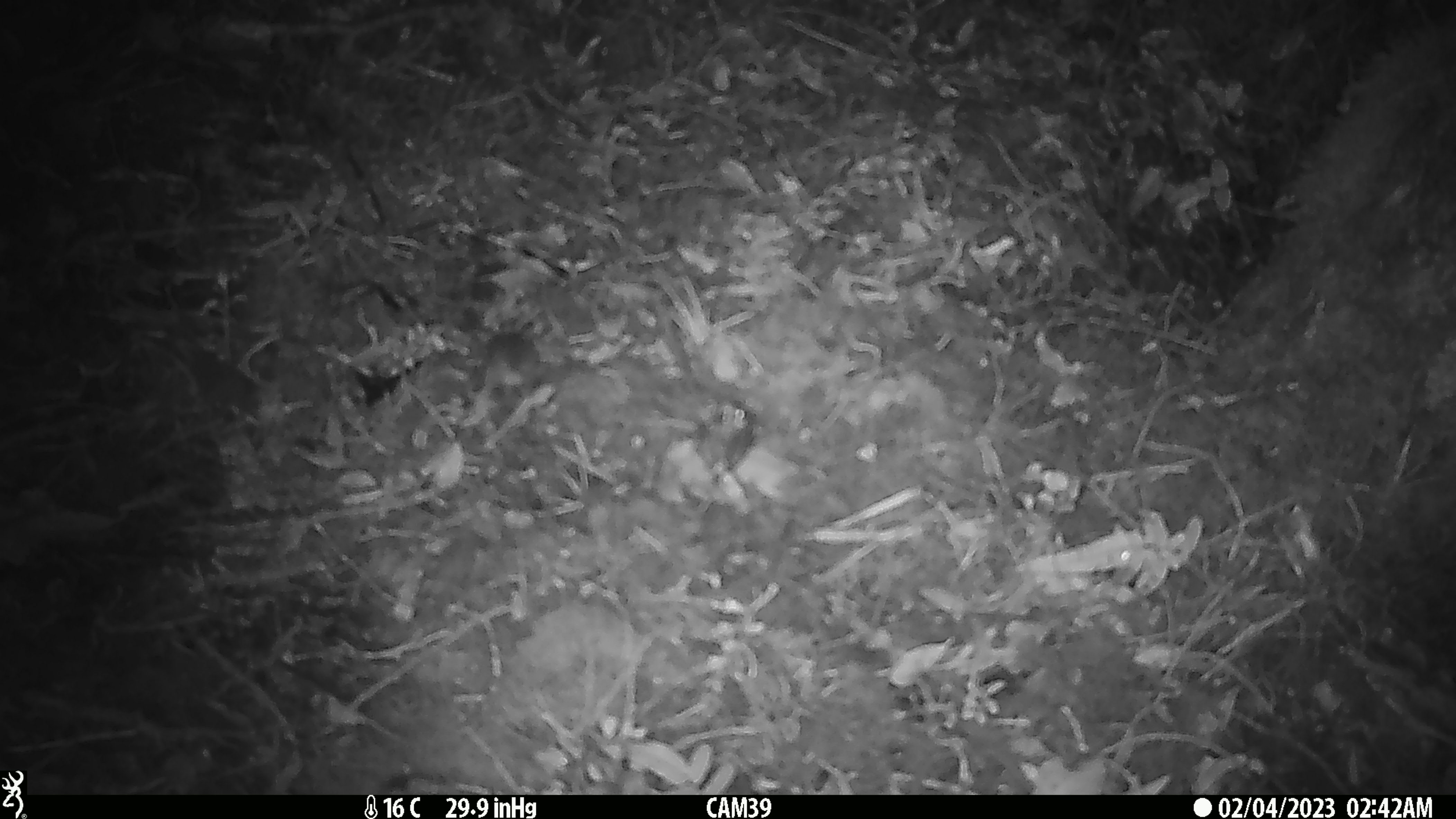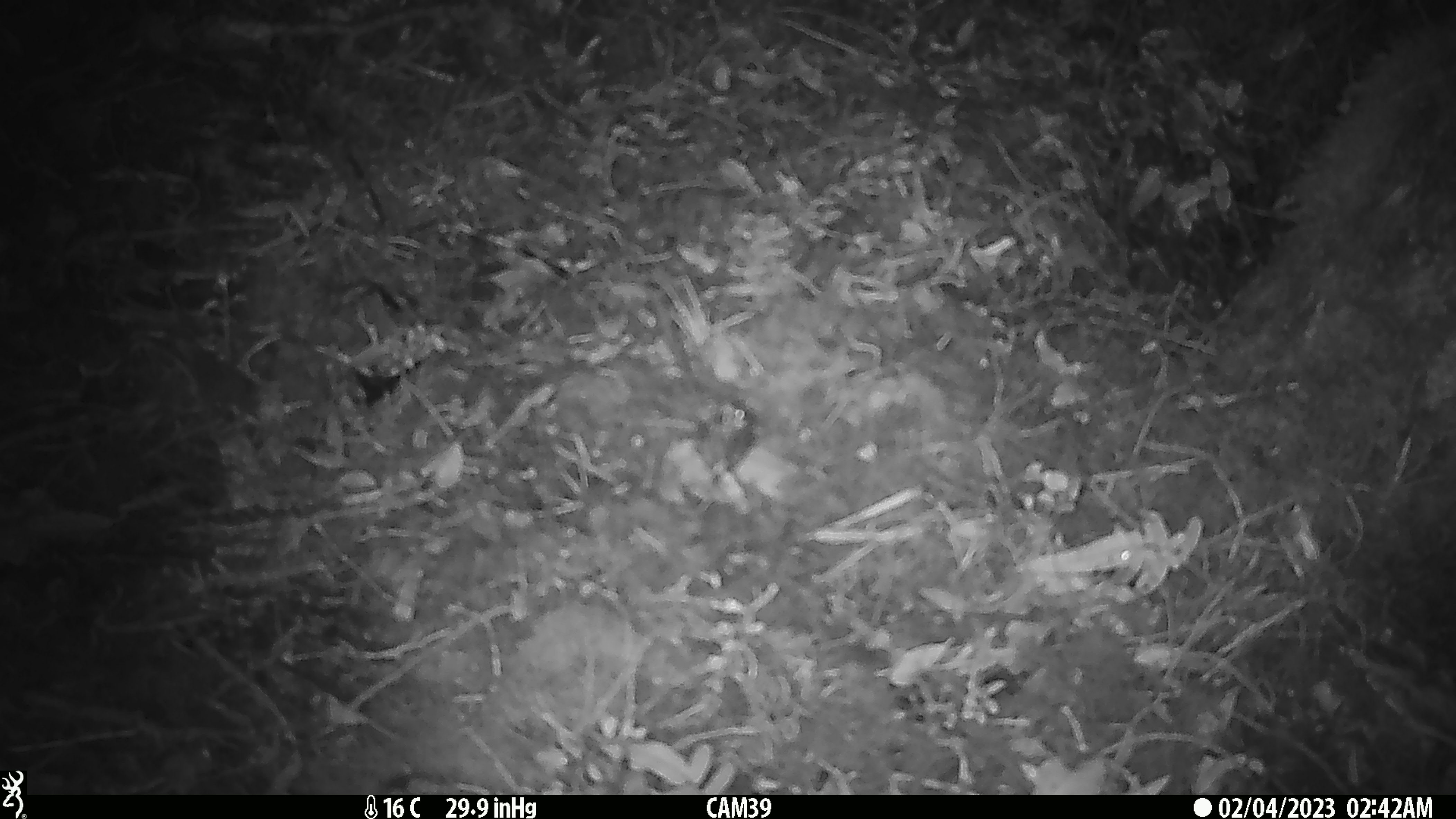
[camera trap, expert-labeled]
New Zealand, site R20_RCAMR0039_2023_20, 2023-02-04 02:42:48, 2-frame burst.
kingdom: Animalia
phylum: Chordata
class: Mammalia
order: Rodentia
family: Muridae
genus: Mus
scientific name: Mus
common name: mouse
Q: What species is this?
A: Mouse (Mus).